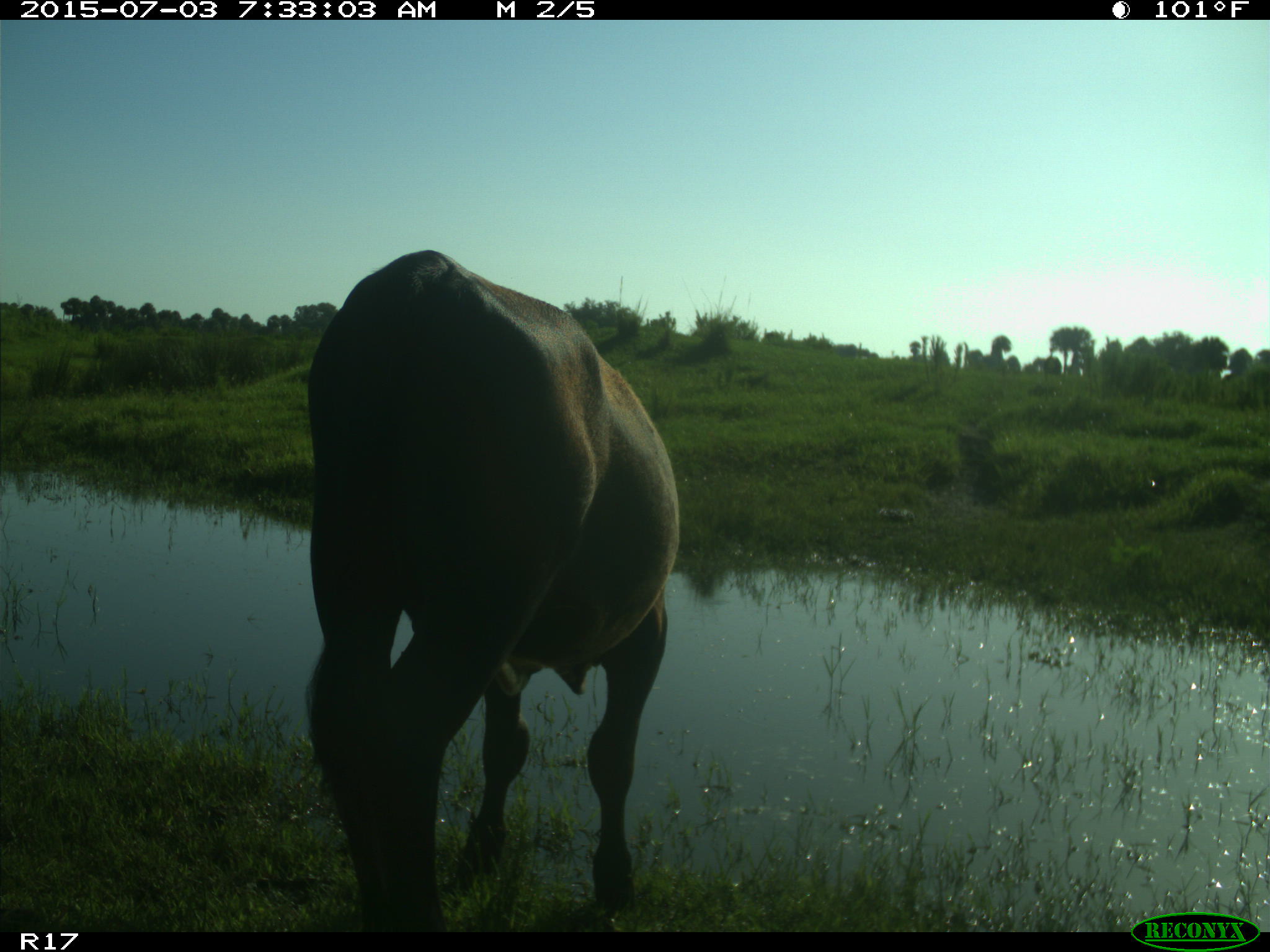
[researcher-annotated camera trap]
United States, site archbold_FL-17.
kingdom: Animalia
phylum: Chordata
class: Mammalia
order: Artiodactyla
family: Bovidae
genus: Bos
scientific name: Bos taurus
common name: domestic cow